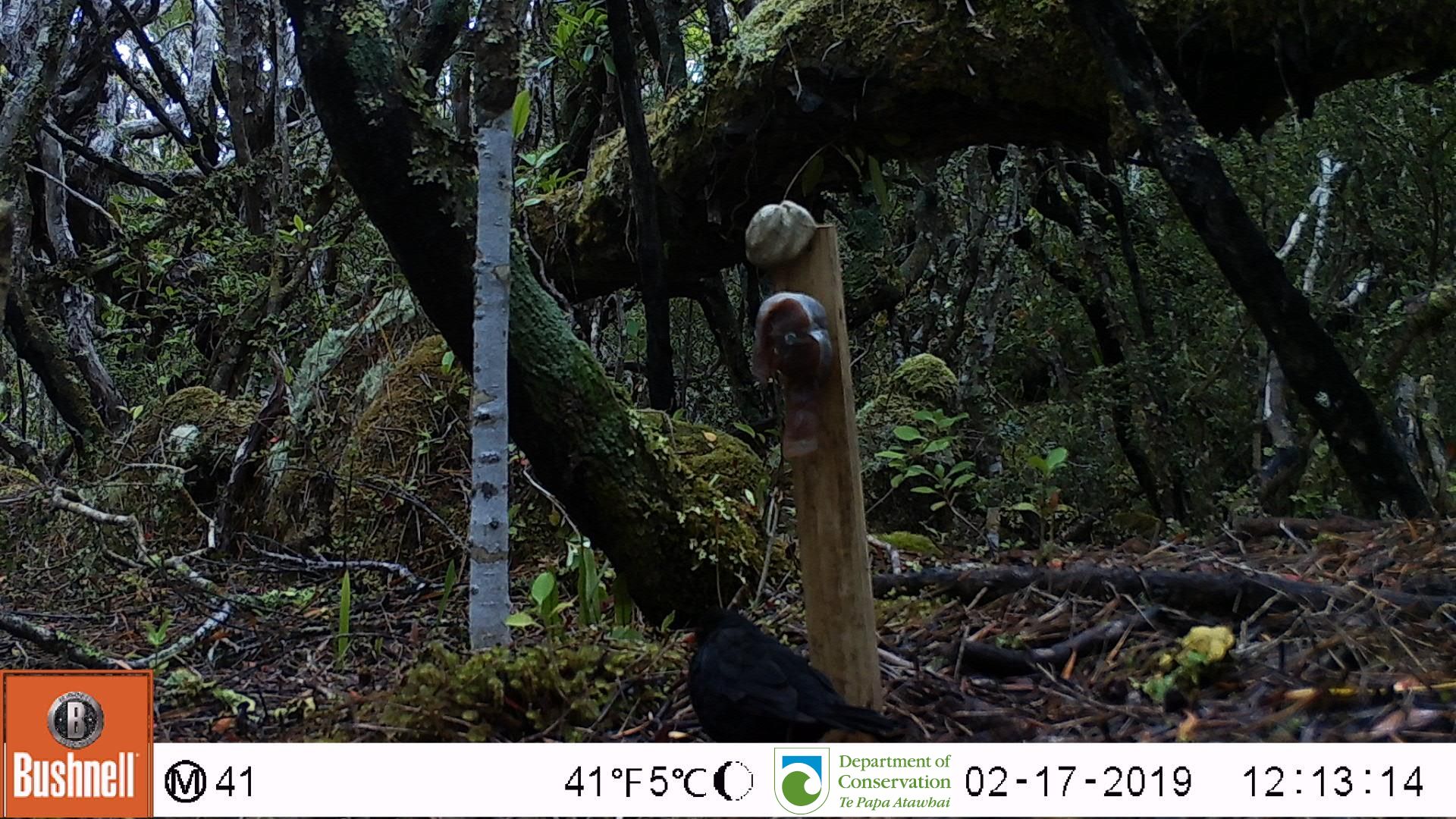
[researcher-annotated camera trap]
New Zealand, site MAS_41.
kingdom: Animalia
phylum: Chordata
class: Aves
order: Passeriformes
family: Turdidae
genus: Turdus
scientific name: Turdus merula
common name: eurasian blackbird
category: blackbird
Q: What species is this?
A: Blackbird (eurasian blackbird) (Turdus merula).